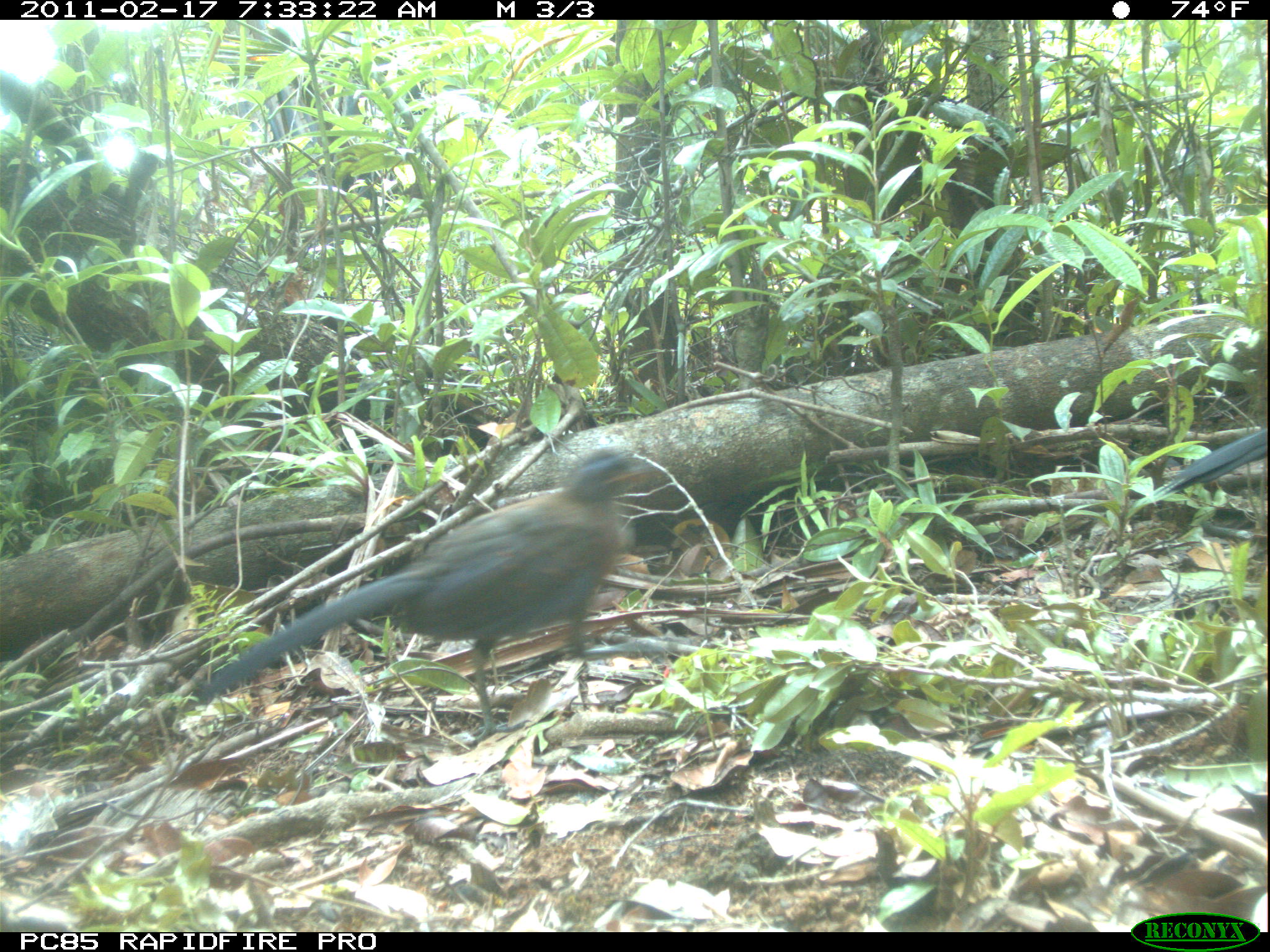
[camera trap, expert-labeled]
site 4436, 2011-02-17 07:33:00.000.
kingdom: Animalia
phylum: Chordata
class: Aves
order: Cuculiformes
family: Cuculidae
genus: Coua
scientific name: Coua serriana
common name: red-breasted coua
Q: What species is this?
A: Coua serriana (red-breasted coua).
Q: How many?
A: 2.